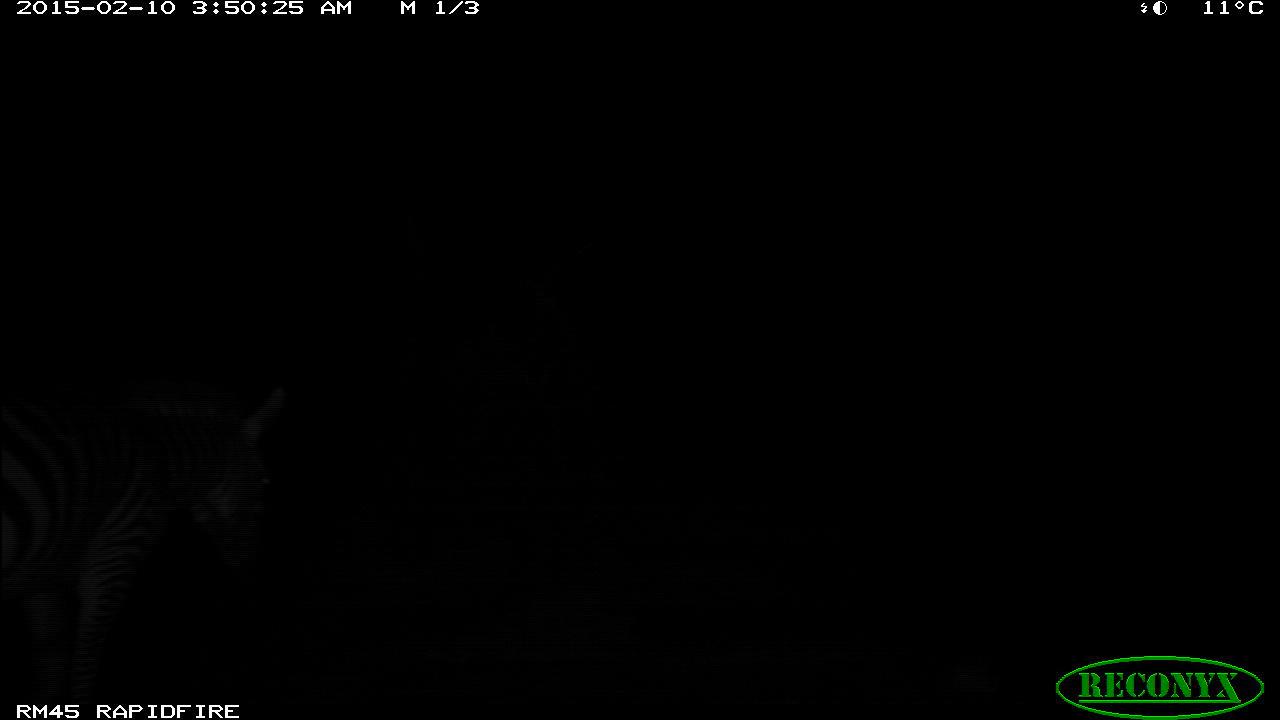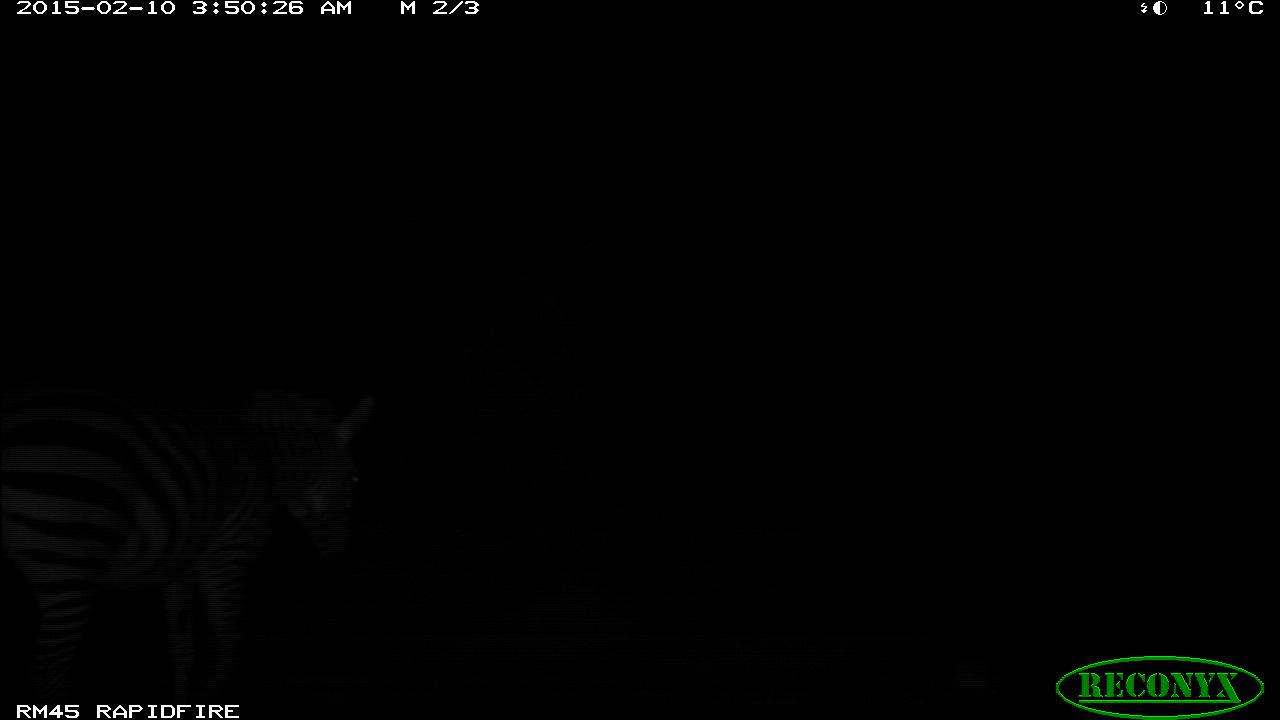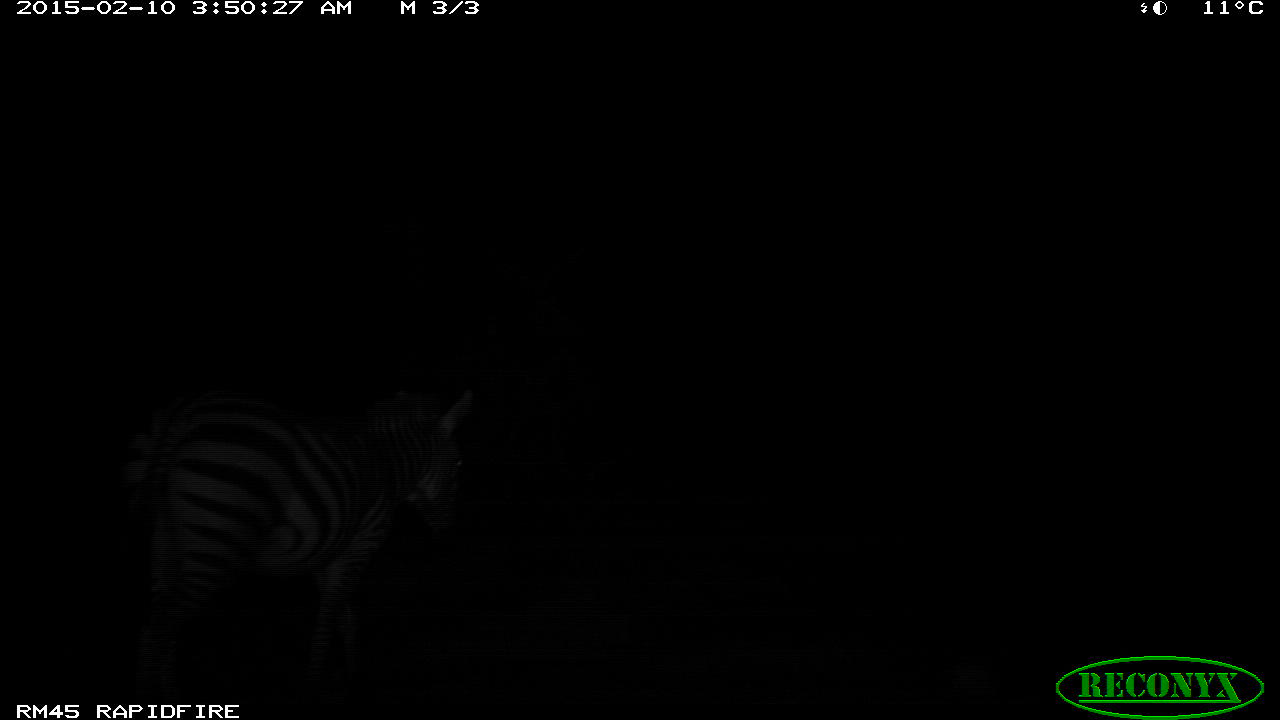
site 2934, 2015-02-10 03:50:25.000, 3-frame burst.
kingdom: Animalia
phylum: Chordata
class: Mammalia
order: Perissodactyla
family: Equidae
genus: Equus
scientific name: Equus quagga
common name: plains zebra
Equus quagga (plains zebra), count 1.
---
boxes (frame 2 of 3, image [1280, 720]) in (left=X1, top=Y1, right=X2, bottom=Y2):
equus quagga: (left=1, top=390, right=373, bottom=701)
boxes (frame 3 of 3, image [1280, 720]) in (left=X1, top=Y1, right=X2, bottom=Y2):
equus quagga: (left=116, top=380, right=472, bottom=698)